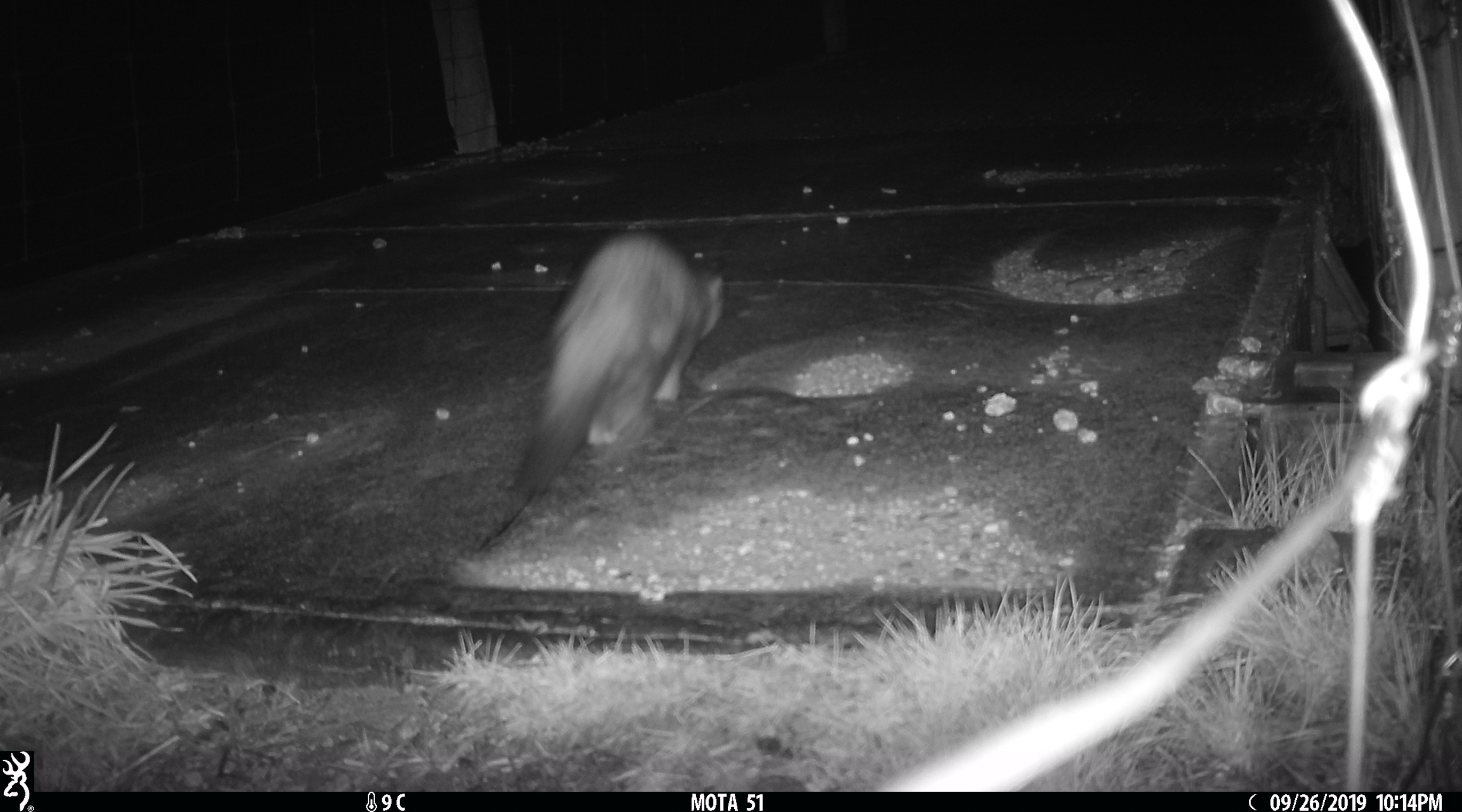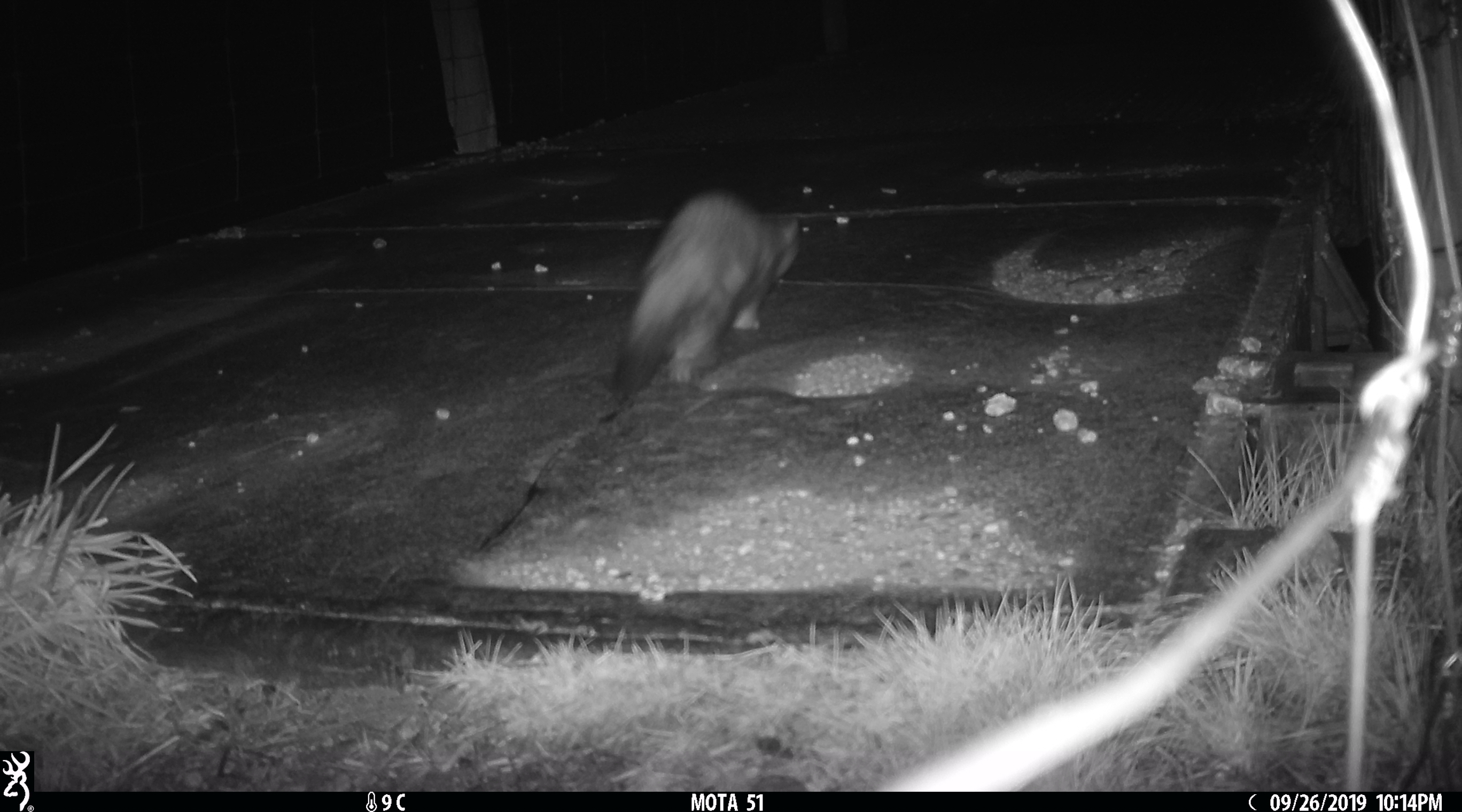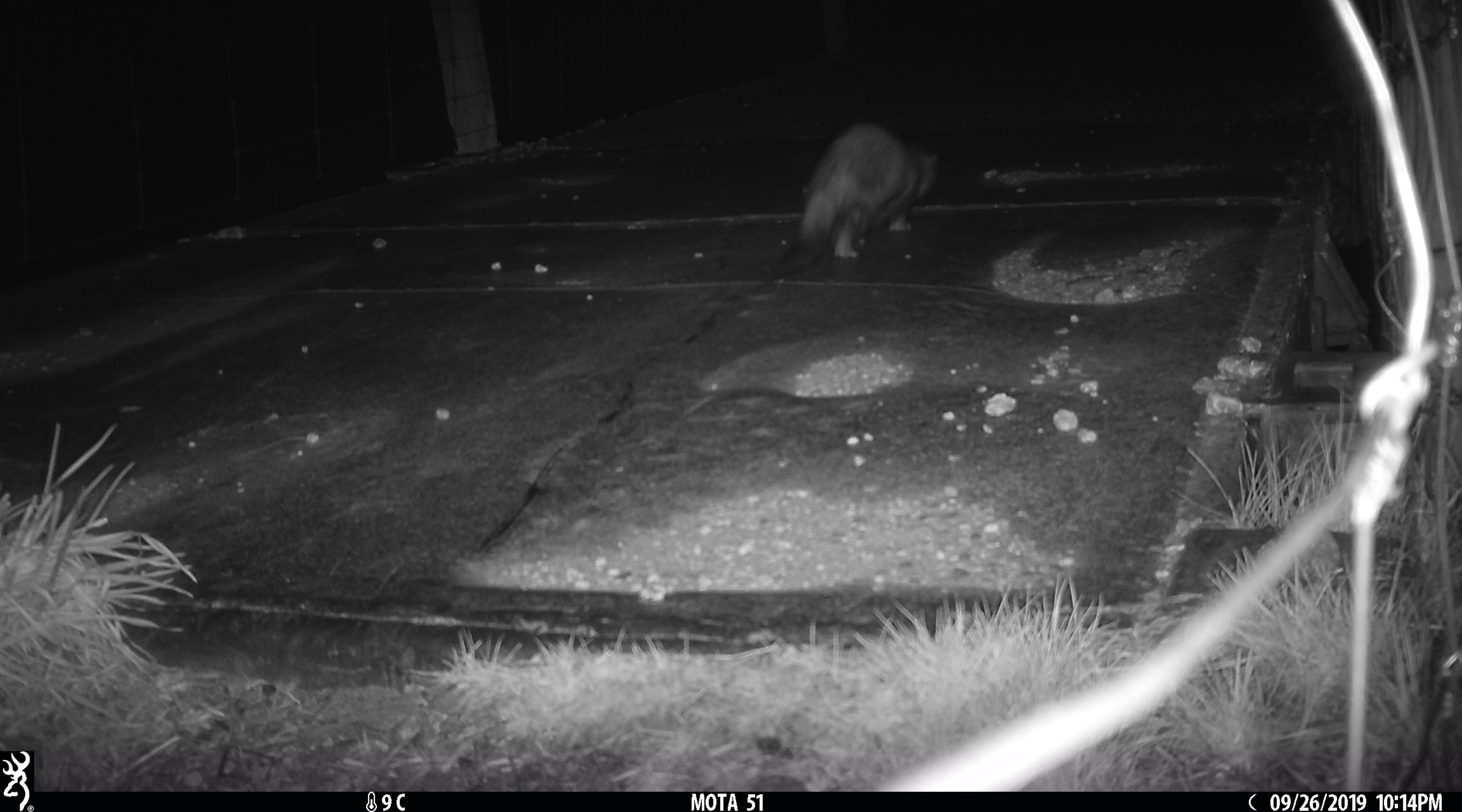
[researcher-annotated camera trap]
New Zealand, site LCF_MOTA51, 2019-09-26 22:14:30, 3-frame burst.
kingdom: Animalia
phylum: Chordata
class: Mammalia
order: Carnivora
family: Mustelidae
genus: Mustela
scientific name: Mustela furo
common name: ferret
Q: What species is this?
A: Ferret (Mustela furo).